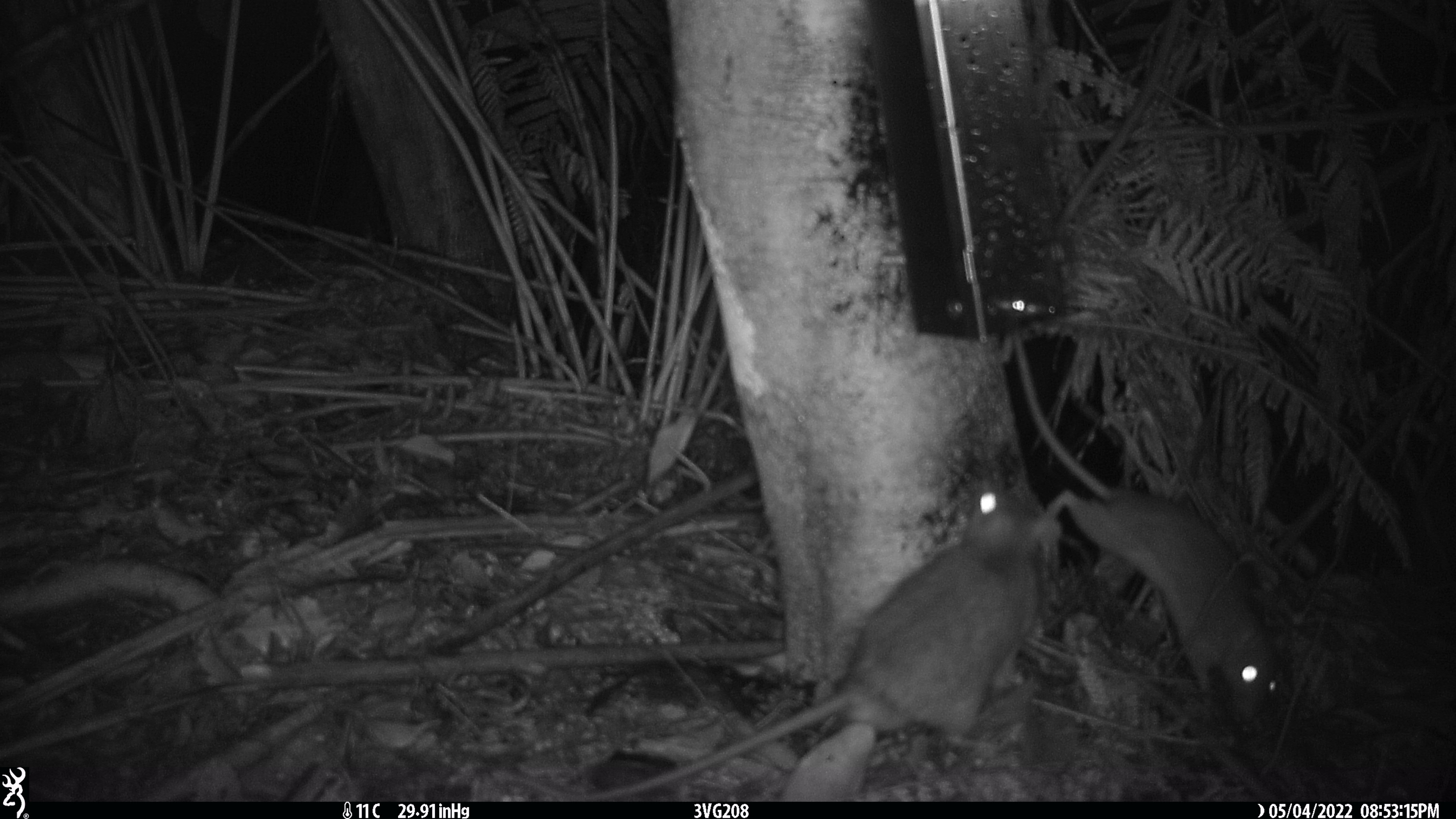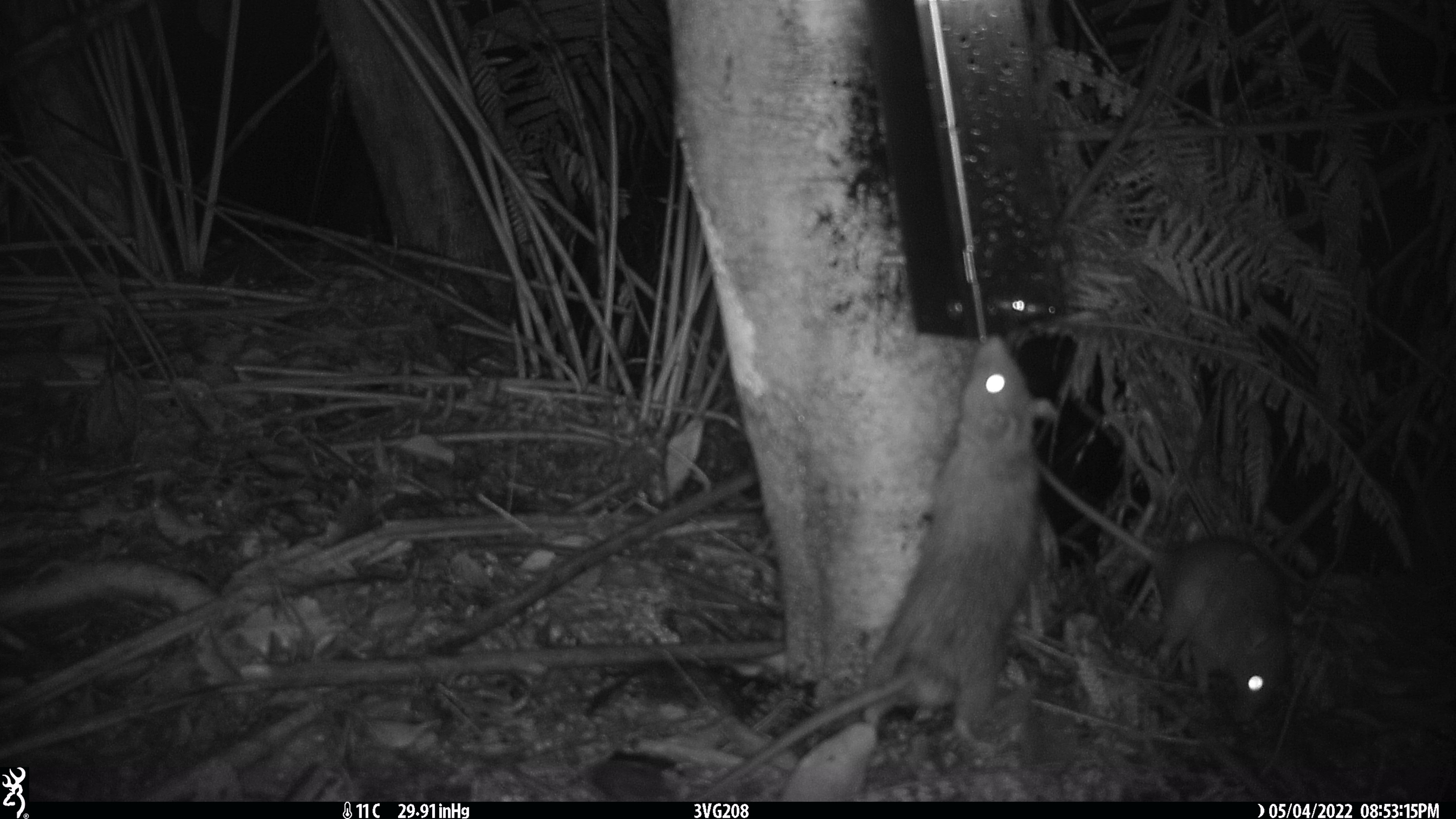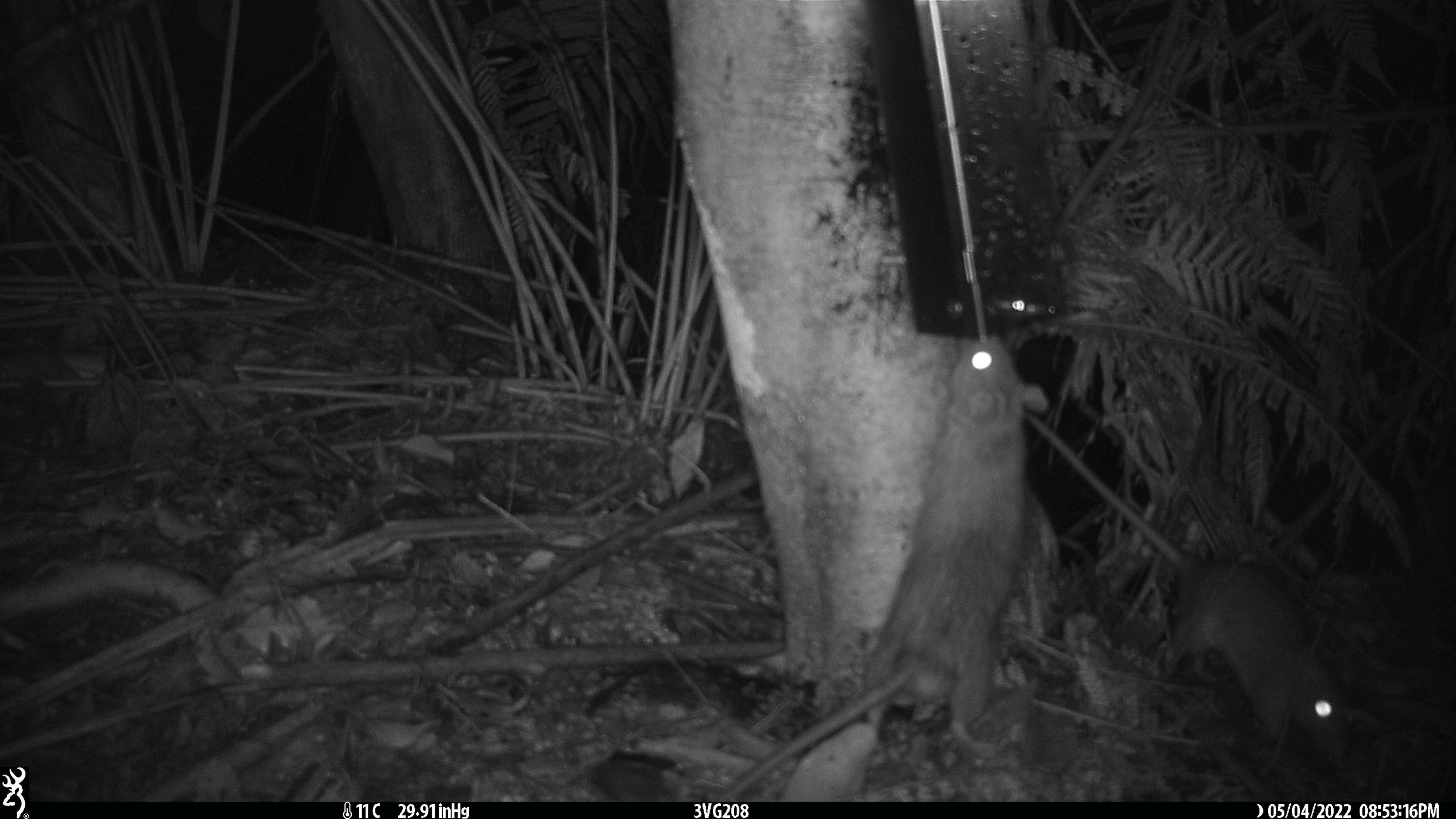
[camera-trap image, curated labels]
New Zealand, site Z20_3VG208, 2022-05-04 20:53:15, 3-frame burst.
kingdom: Animalia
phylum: Chordata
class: Mammalia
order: Rodentia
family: Muridae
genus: Rattus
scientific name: Rattus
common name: rat